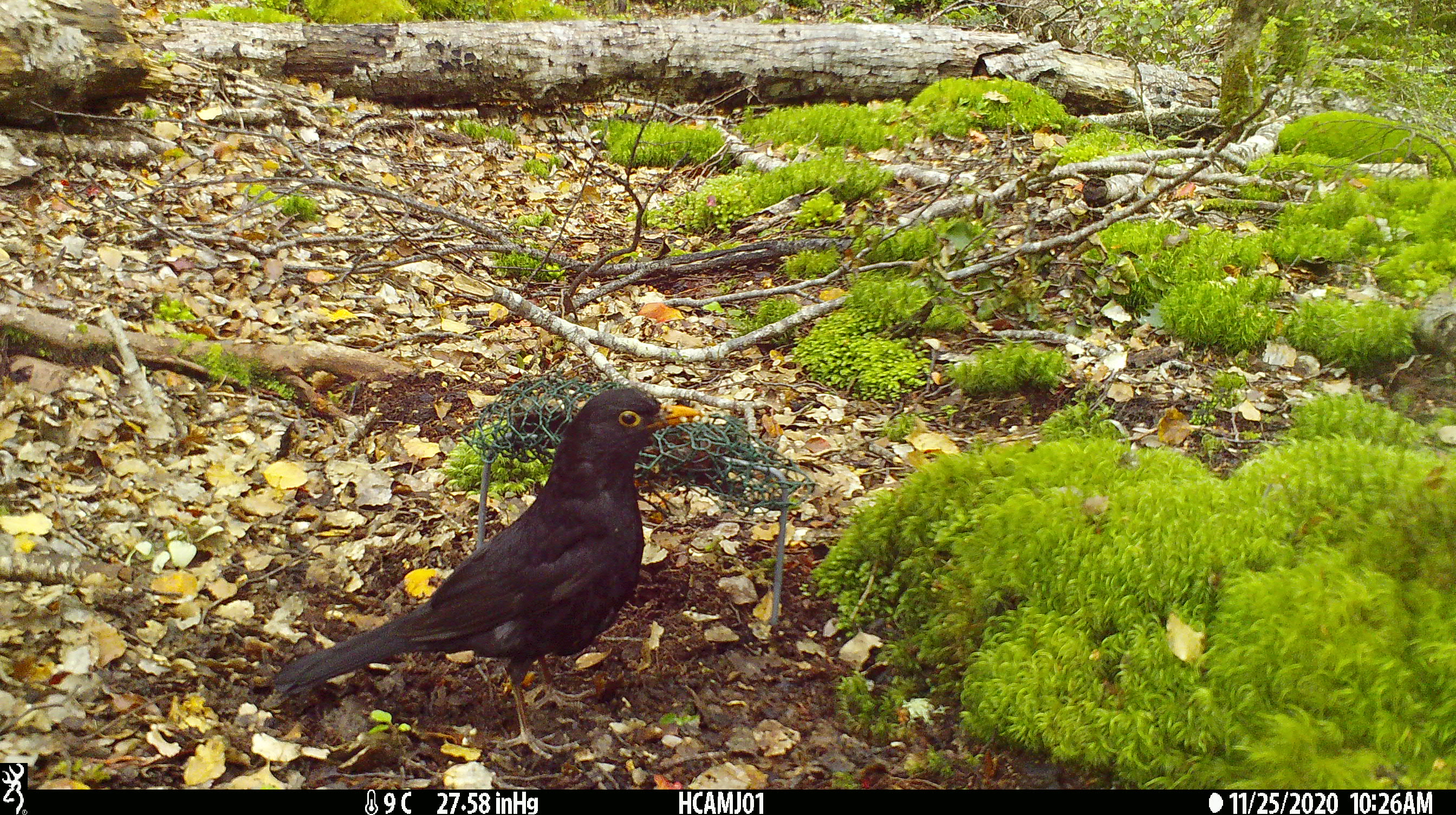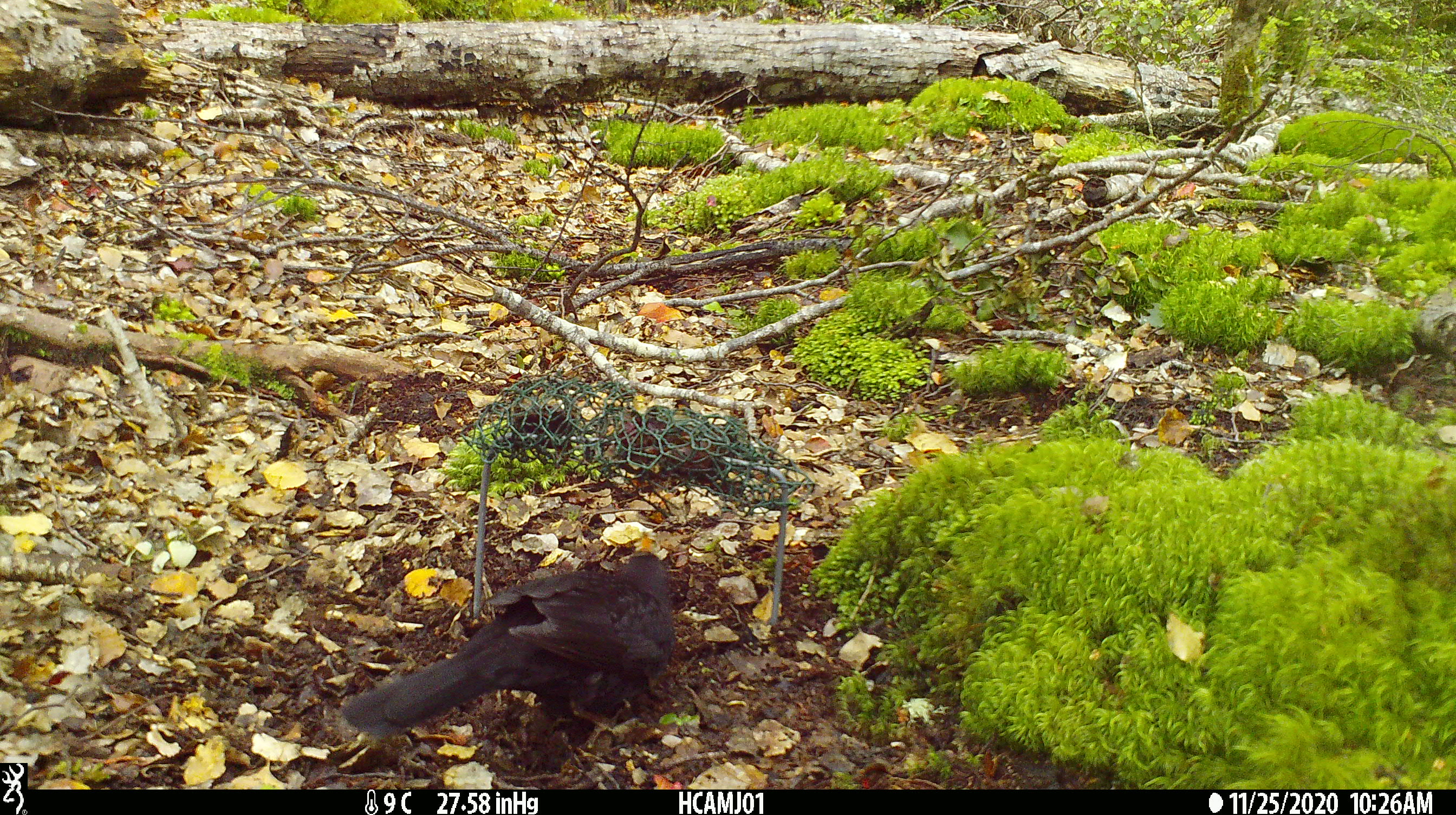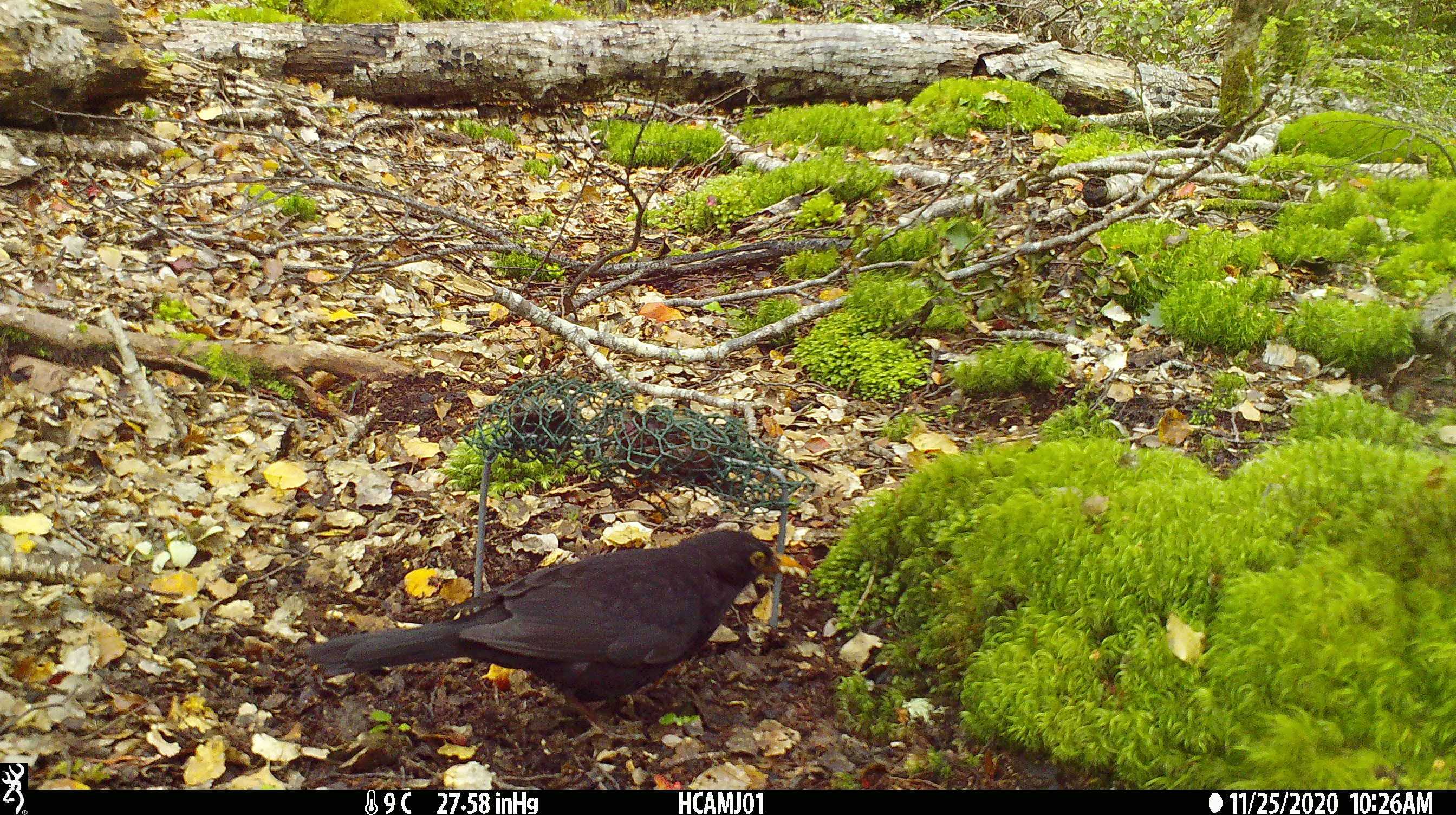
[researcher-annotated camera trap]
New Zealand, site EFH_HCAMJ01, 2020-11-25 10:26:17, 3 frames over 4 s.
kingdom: Animalia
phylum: Chordata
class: Aves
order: Passeriformes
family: Turdidae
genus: Turdus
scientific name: Turdus merula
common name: eurasian blackbird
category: blackbird